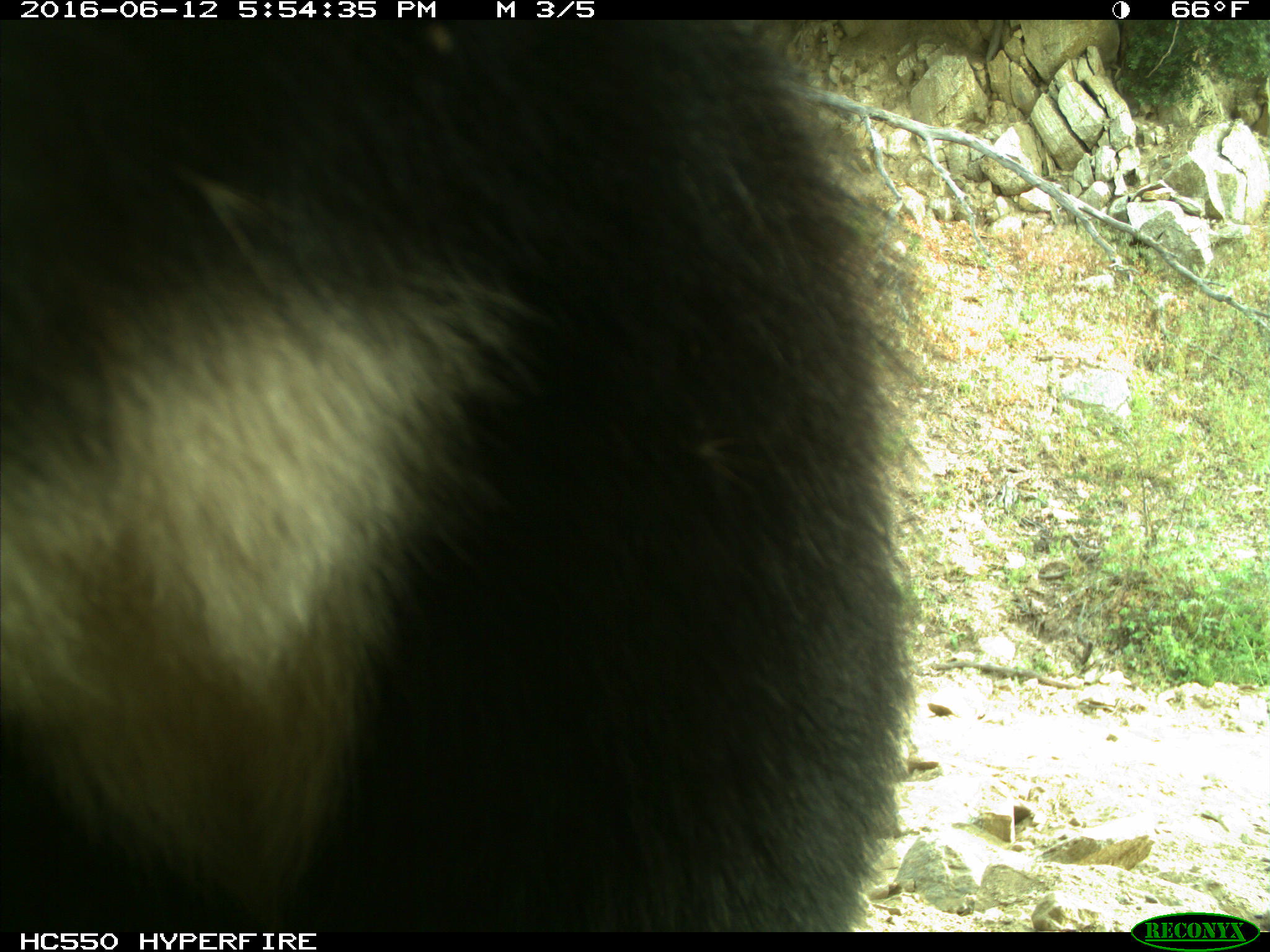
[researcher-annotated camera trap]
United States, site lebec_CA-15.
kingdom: Animalia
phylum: Chordata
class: Mammalia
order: Carnivora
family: Ursidae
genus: Ursus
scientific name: Ursus americanus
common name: american black bear